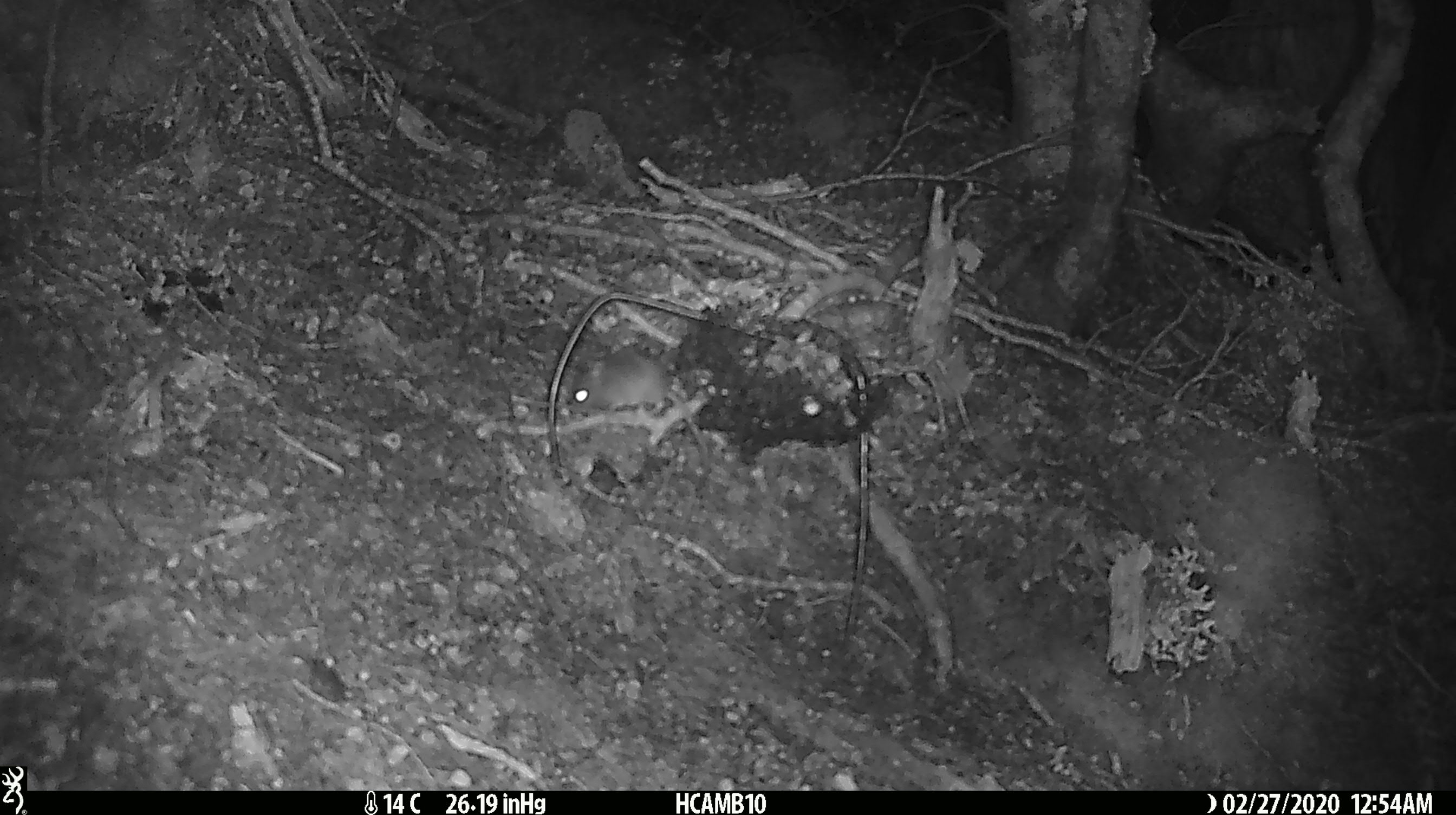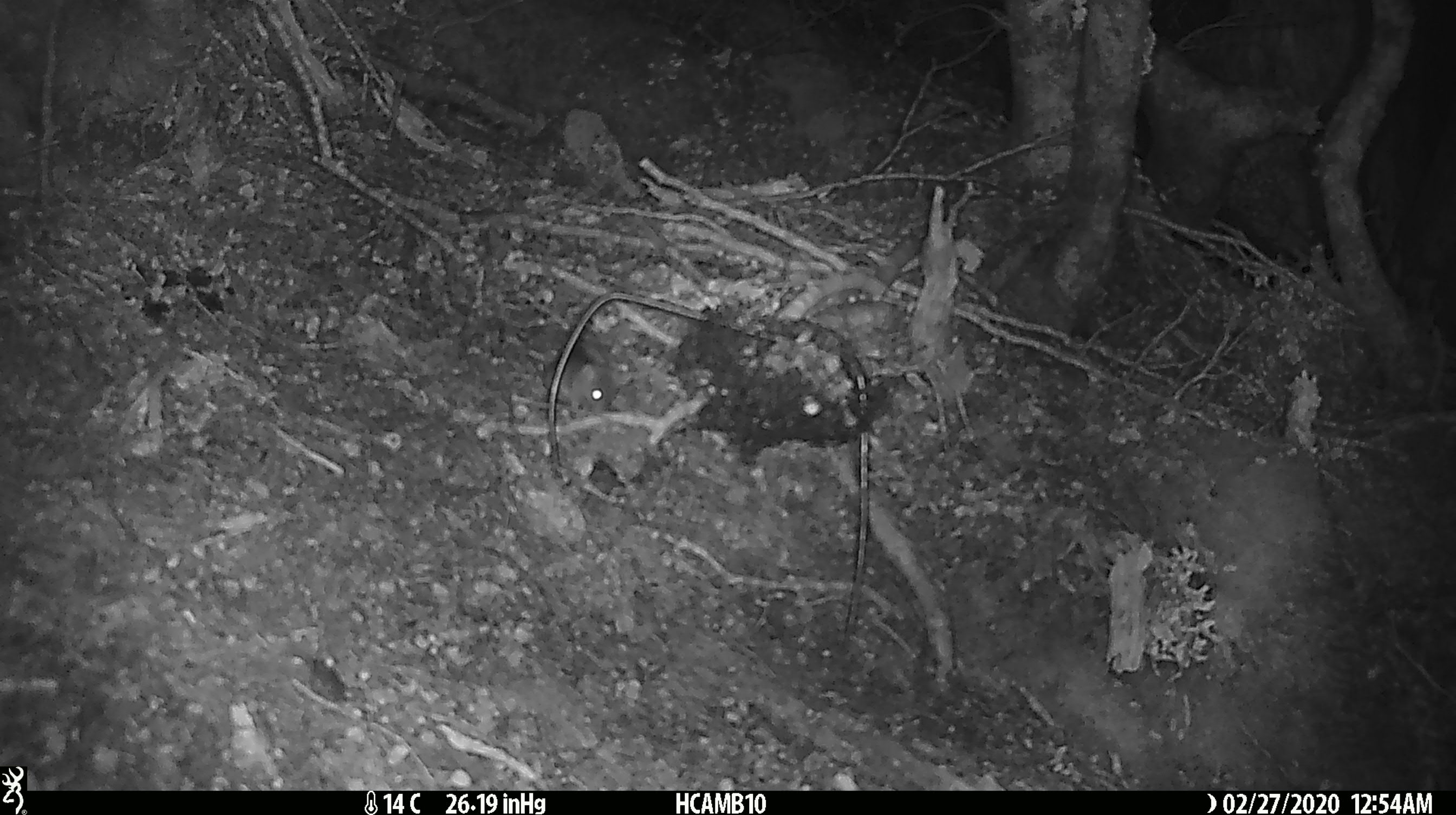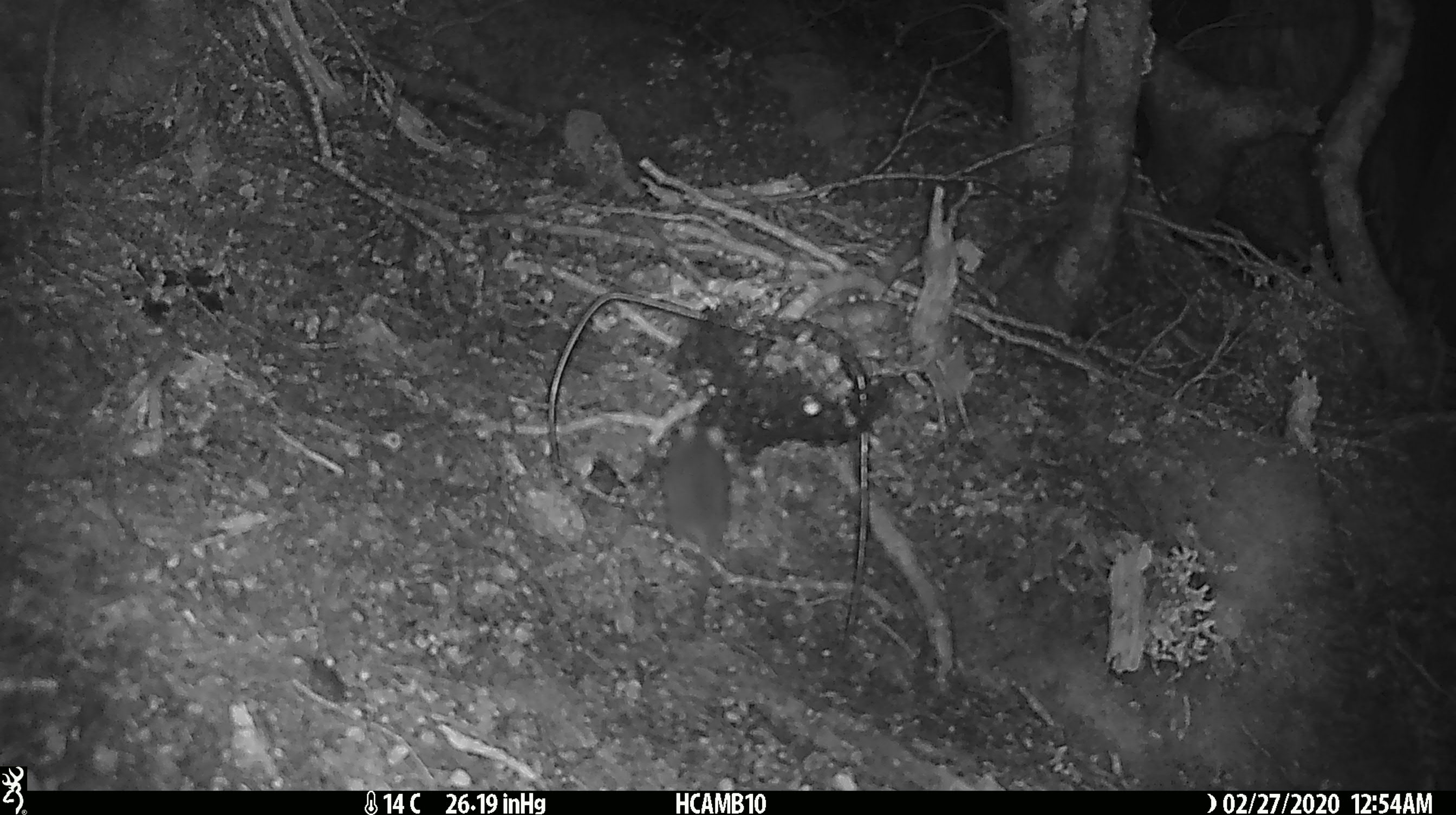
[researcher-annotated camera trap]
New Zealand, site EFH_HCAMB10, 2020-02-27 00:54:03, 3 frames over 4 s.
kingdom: Animalia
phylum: Chordata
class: Mammalia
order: Rodentia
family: Muridae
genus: Mus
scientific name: Mus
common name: mouse